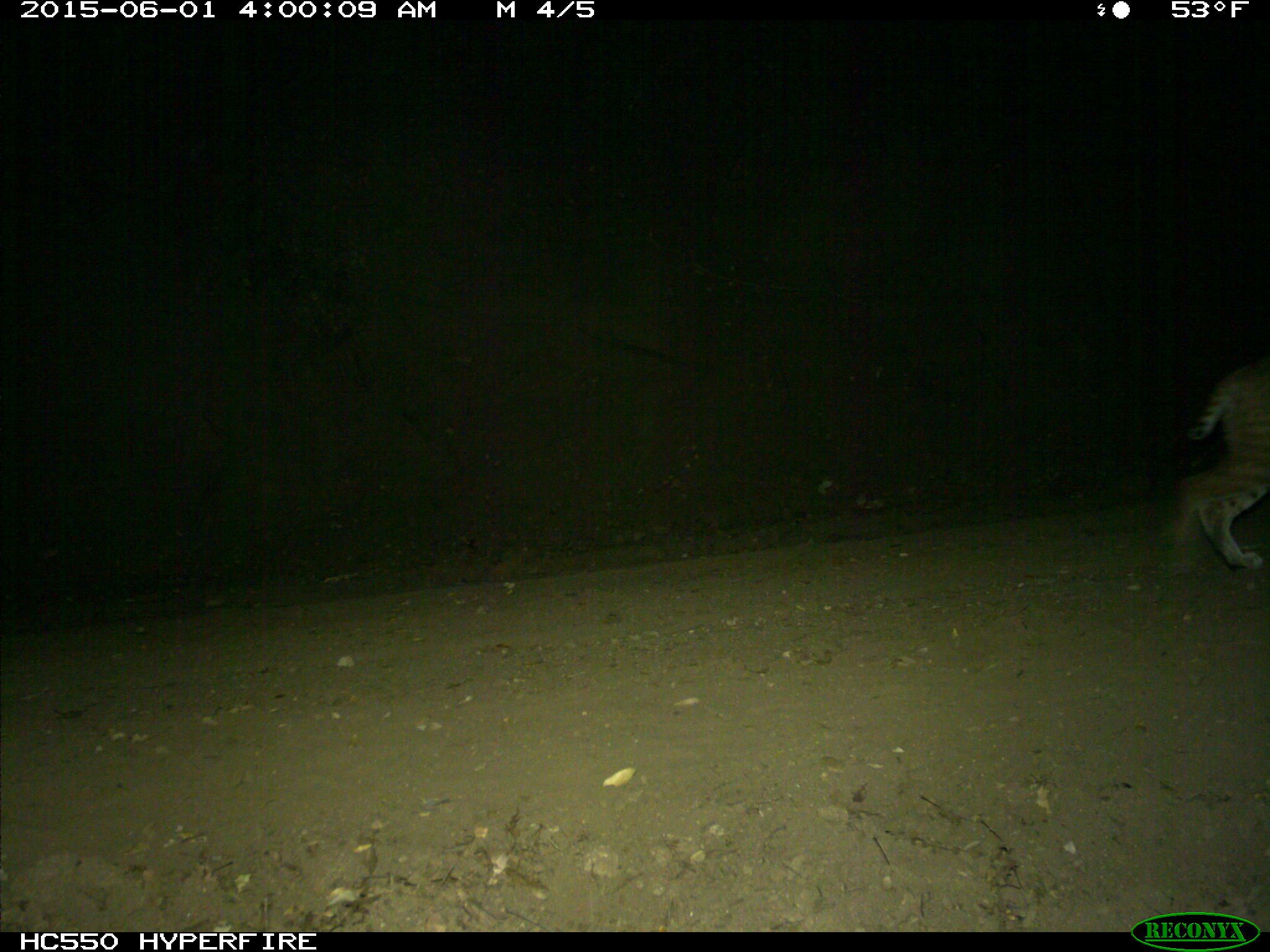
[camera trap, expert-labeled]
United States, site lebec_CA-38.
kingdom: Animalia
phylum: Chordata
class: Mammalia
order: Carnivora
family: Felidae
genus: Lynx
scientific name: Lynx rufus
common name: bobcat